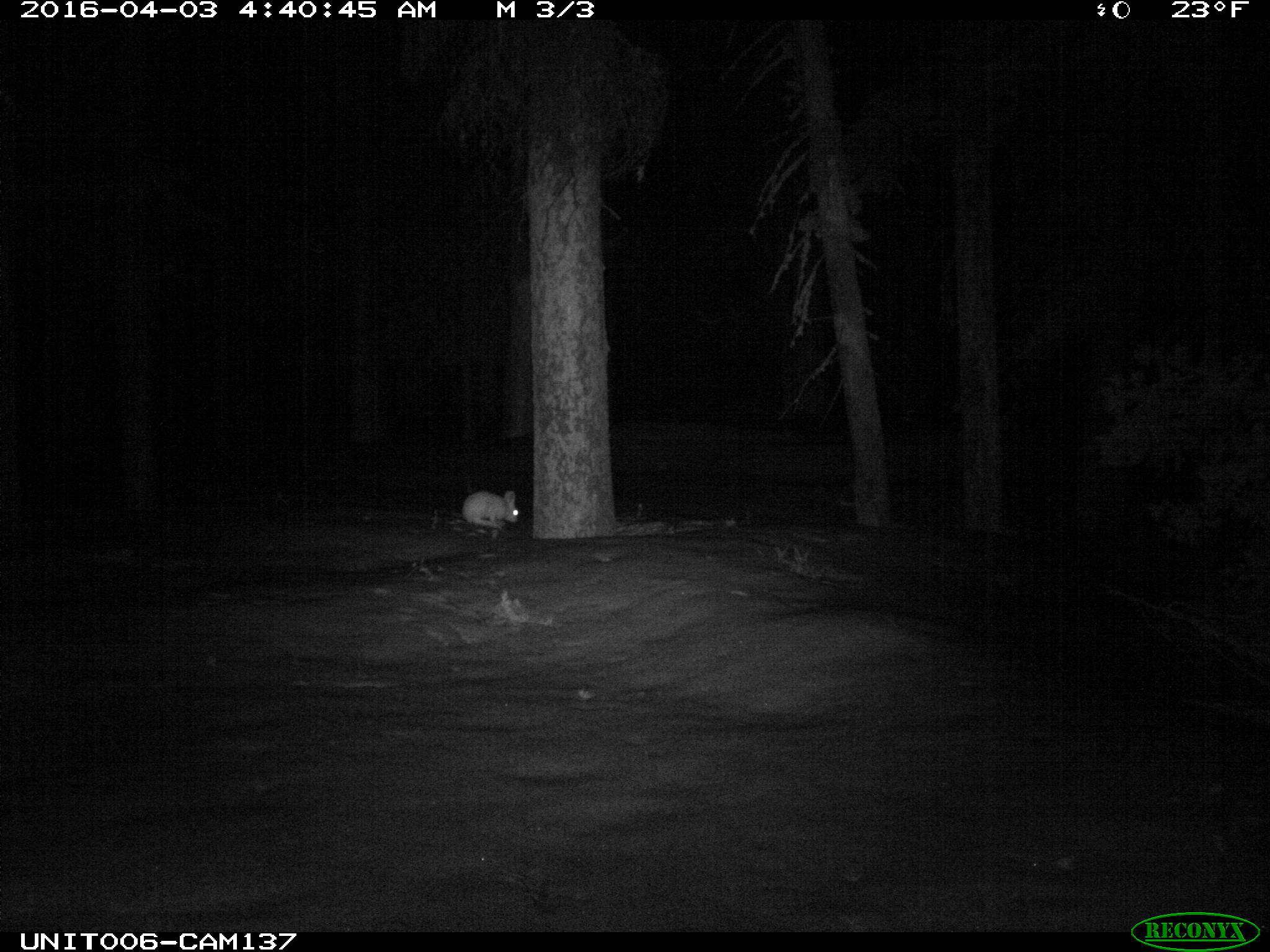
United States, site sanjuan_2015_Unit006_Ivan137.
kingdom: Animalia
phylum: Chordata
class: Mammalia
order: Lagomorpha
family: Leporidae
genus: Lepus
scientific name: Lepus americanus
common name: snowshoe hare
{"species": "Lepus americanus (snowshoe hare)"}